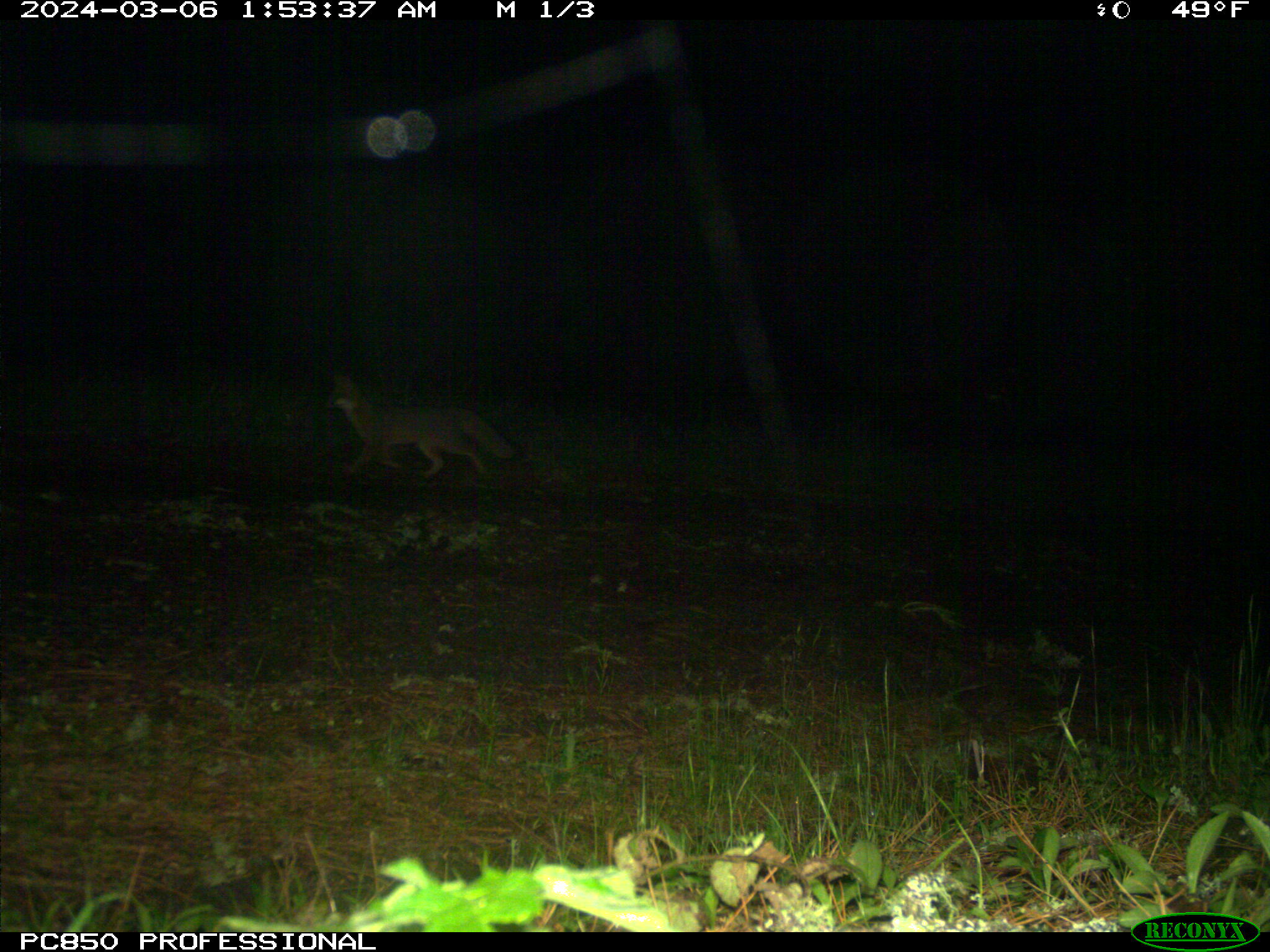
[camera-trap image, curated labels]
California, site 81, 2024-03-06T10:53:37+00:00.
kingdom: Animalia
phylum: Chordata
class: Mammalia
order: Carnivora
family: Canidae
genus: Urocyon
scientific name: Urocyon cinereoargenteus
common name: gray fox